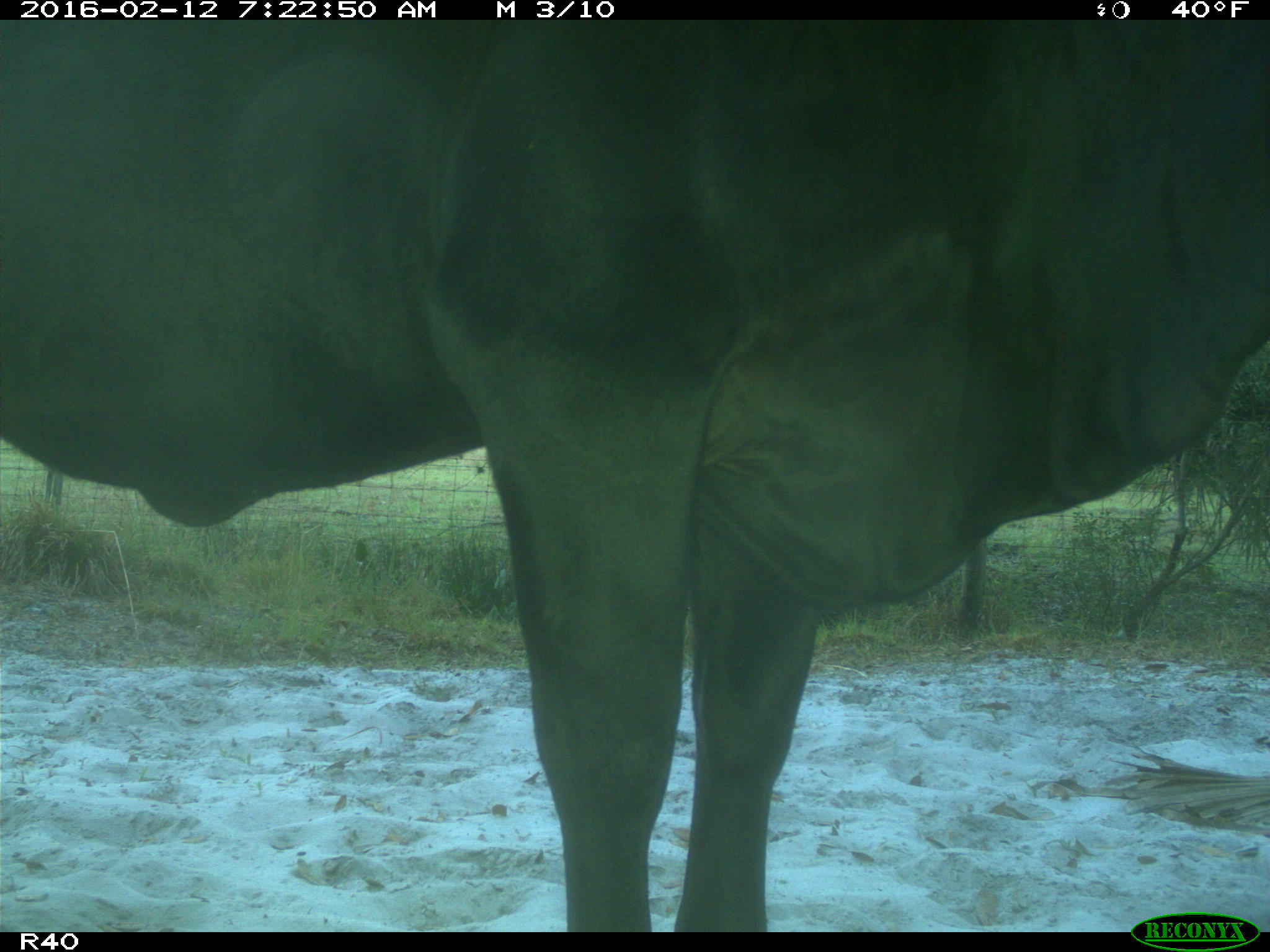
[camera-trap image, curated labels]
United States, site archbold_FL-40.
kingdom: Animalia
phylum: Chordata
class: Mammalia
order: Artiodactyla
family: Bovidae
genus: Bos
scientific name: Bos taurus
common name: domestic cow